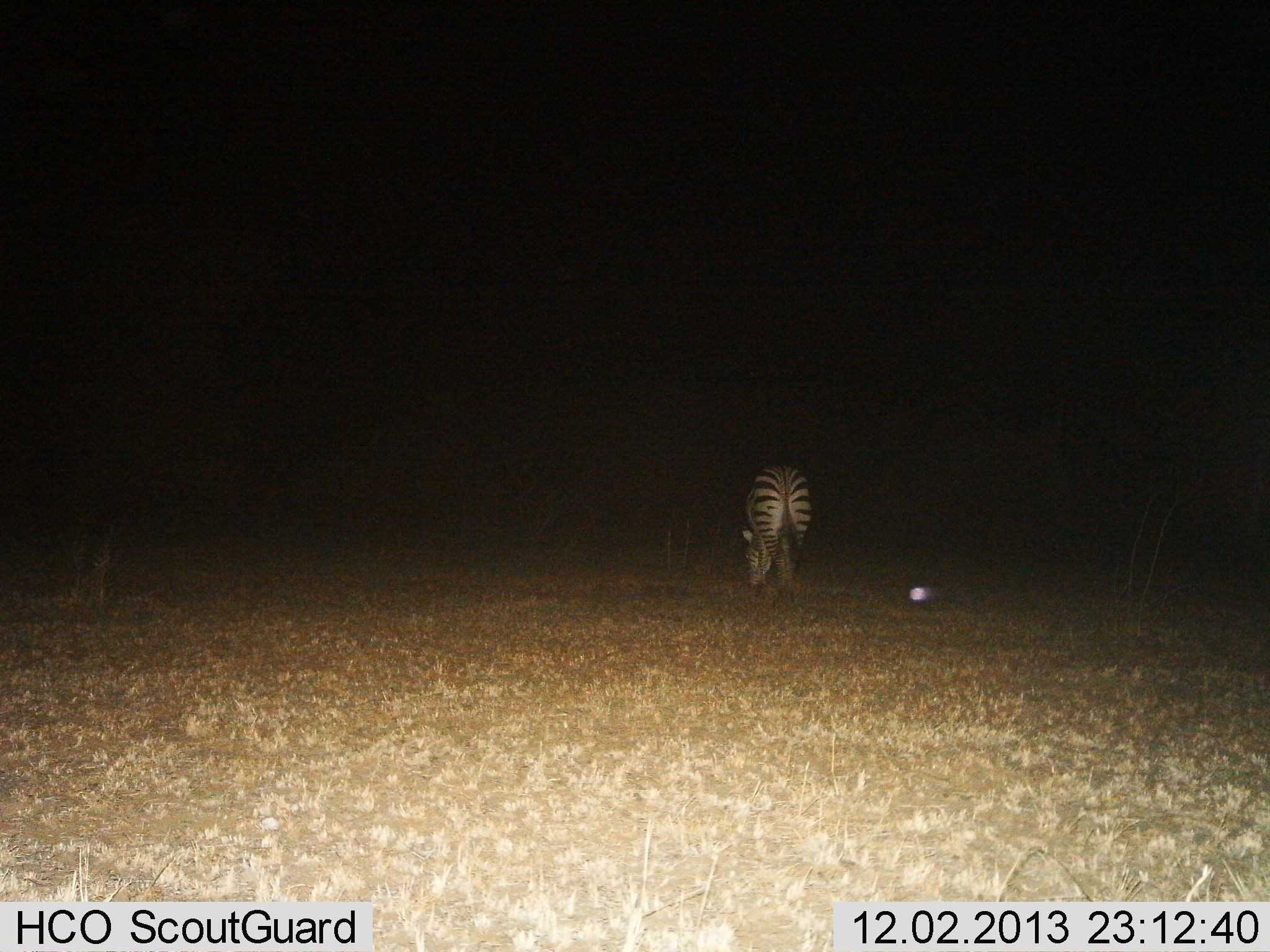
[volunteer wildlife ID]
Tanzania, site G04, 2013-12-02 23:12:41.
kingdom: Animalia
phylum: Chordata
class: Mammalia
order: Perissodactyla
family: Equidae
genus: Equus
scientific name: Equus quagga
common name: plains zebra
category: zebra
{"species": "zebra (plains zebra) (Equus quagga)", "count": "1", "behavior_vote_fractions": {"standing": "30%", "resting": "0%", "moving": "0%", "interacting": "0%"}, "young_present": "0%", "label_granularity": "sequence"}